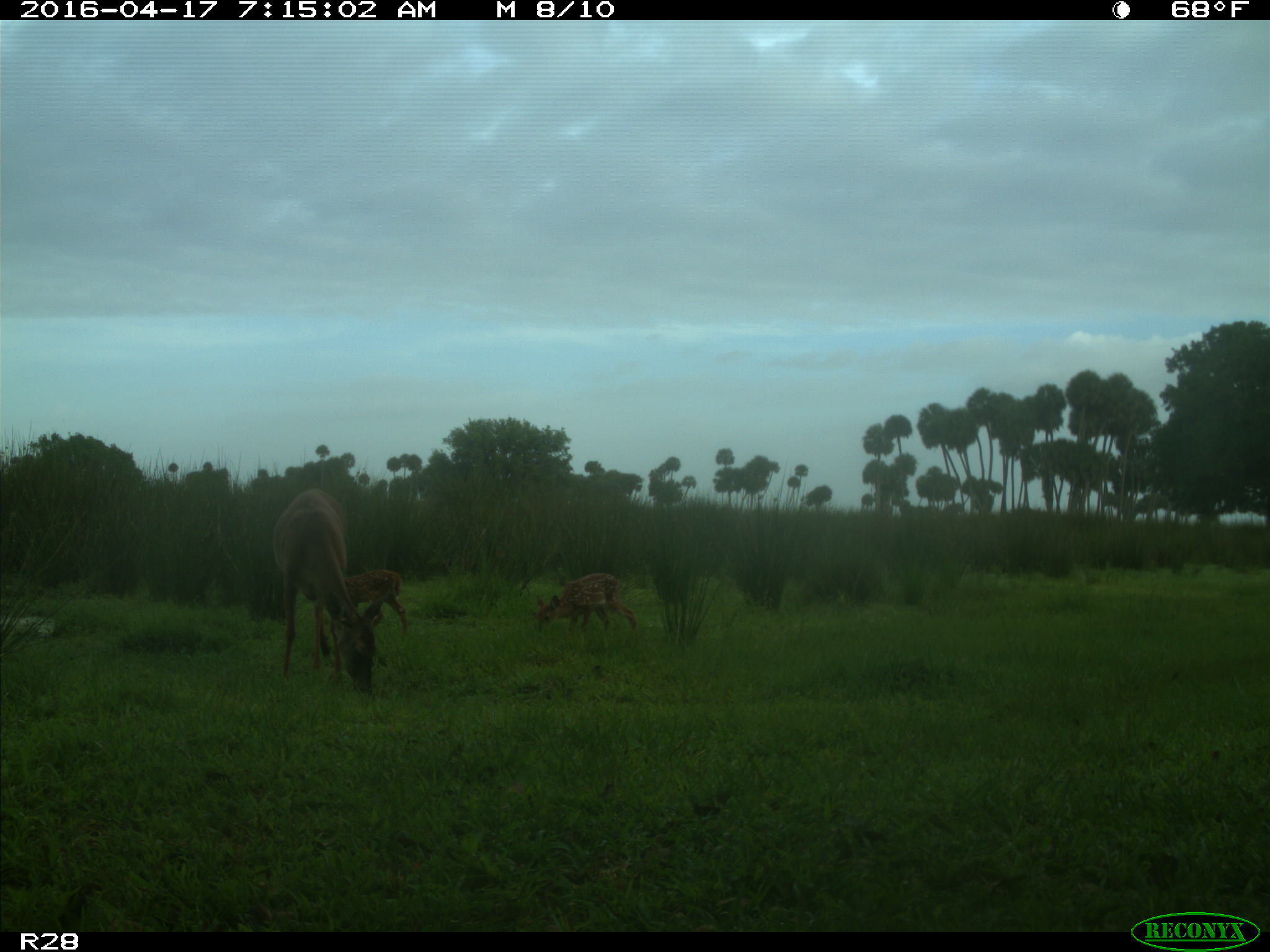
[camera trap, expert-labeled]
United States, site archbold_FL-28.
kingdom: Animalia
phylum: Chordata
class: Mammalia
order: Artiodactyla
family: Cervidae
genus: Odocoileus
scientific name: Odocoileus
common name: deer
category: unidentified deer